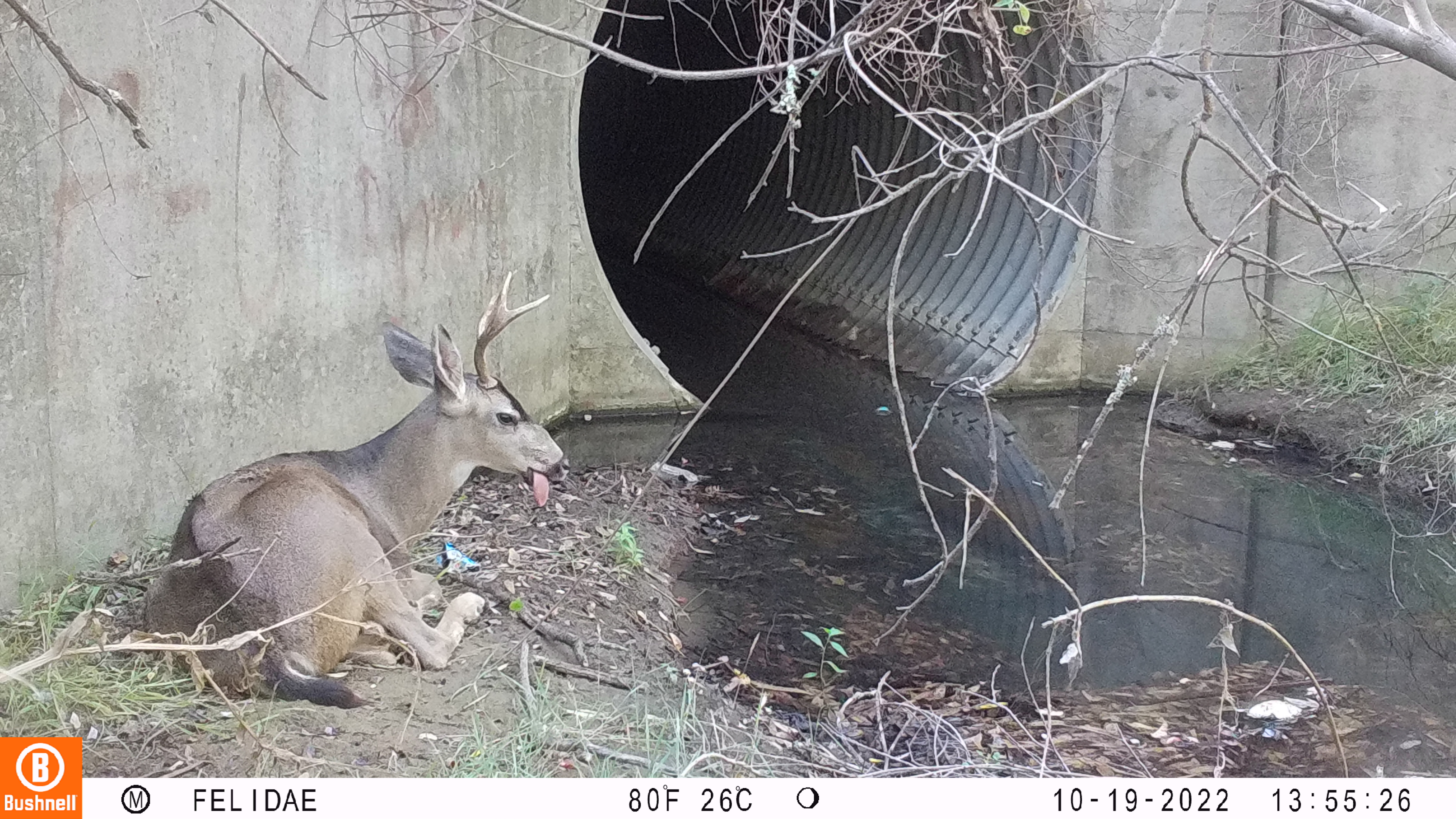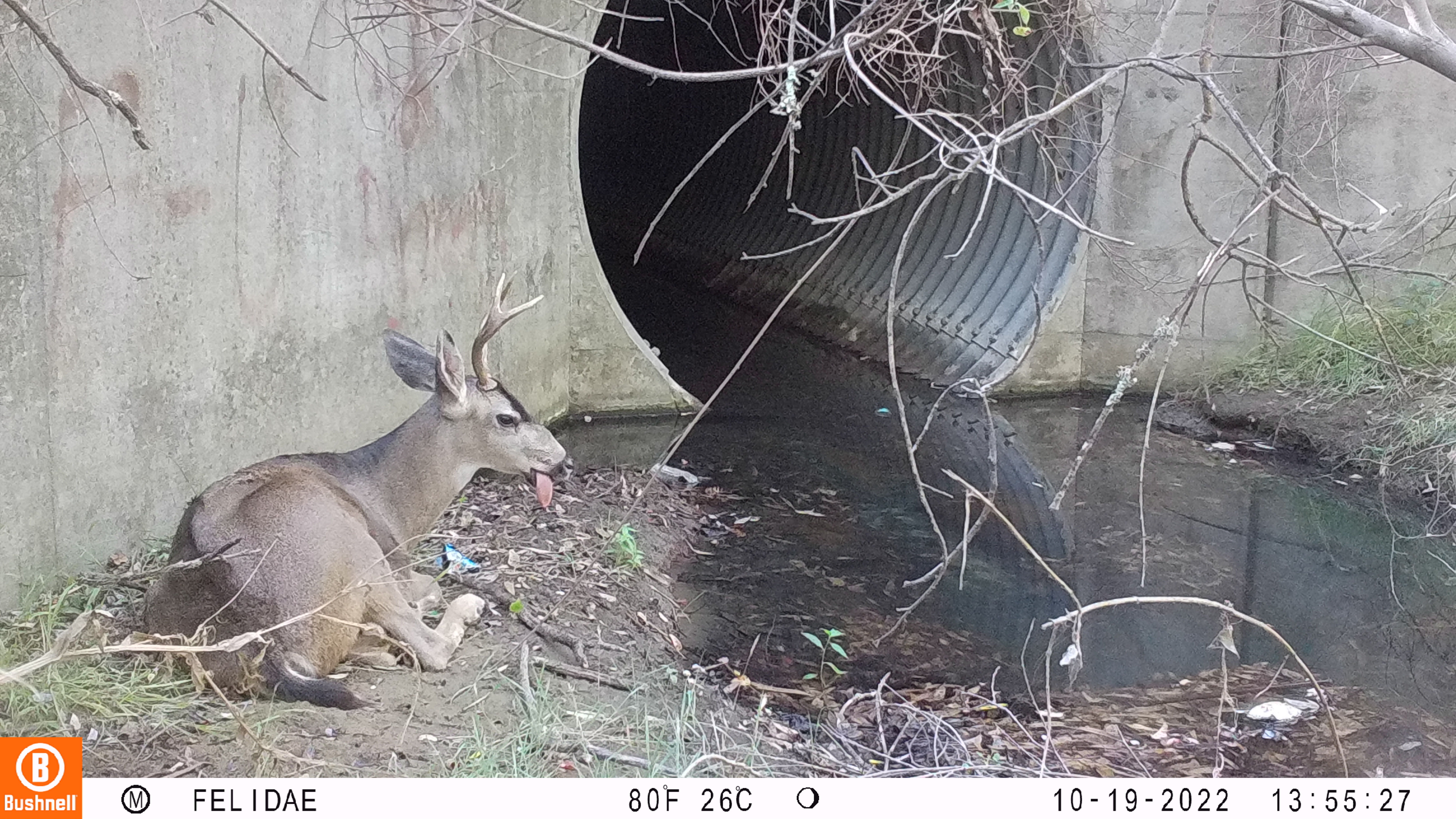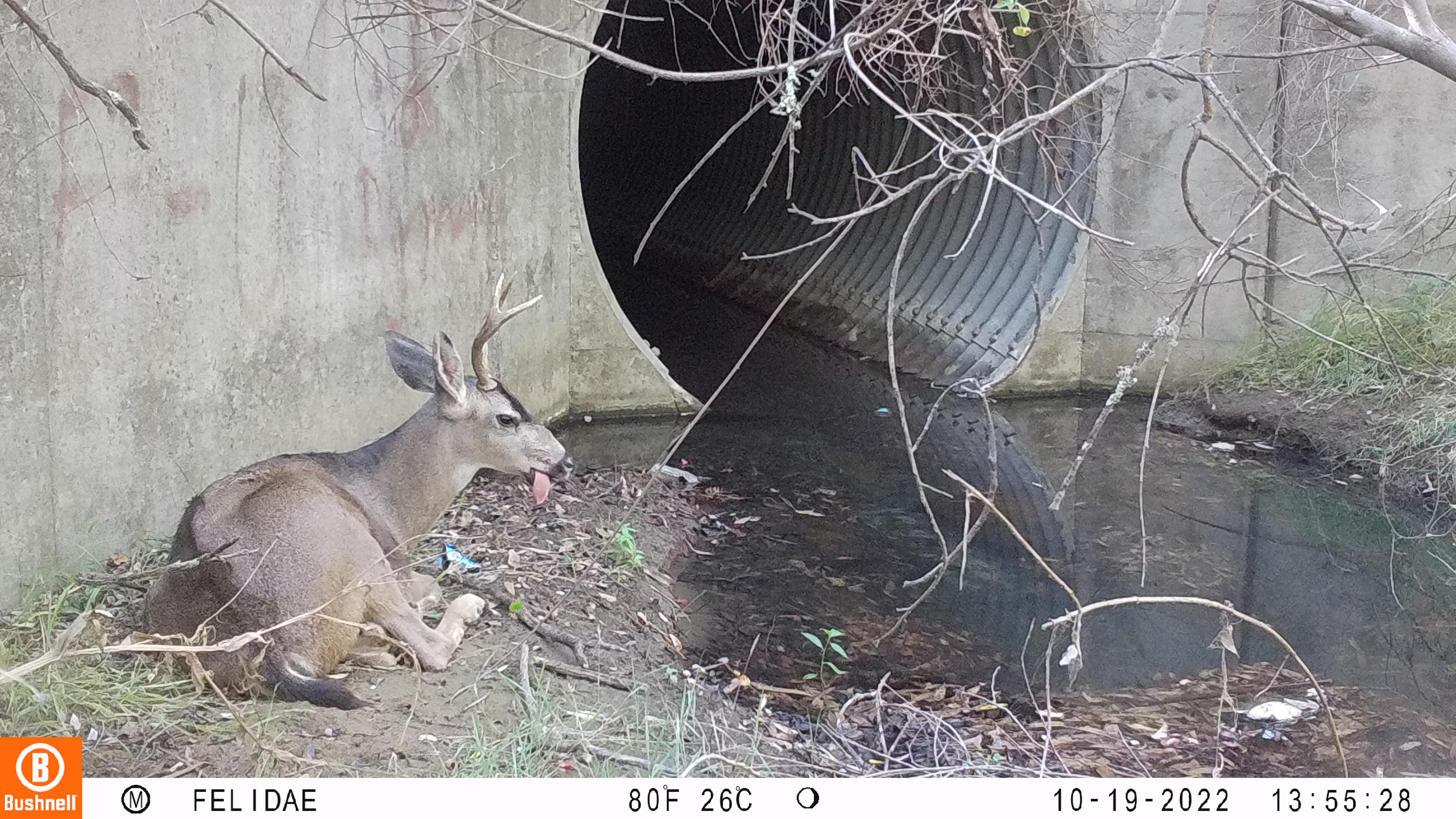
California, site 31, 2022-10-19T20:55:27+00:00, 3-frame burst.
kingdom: Animalia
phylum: Chordata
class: Mammalia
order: Artiodactyla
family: Cervidae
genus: Odocoileus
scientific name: Odocoileus hemionus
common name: mule deer